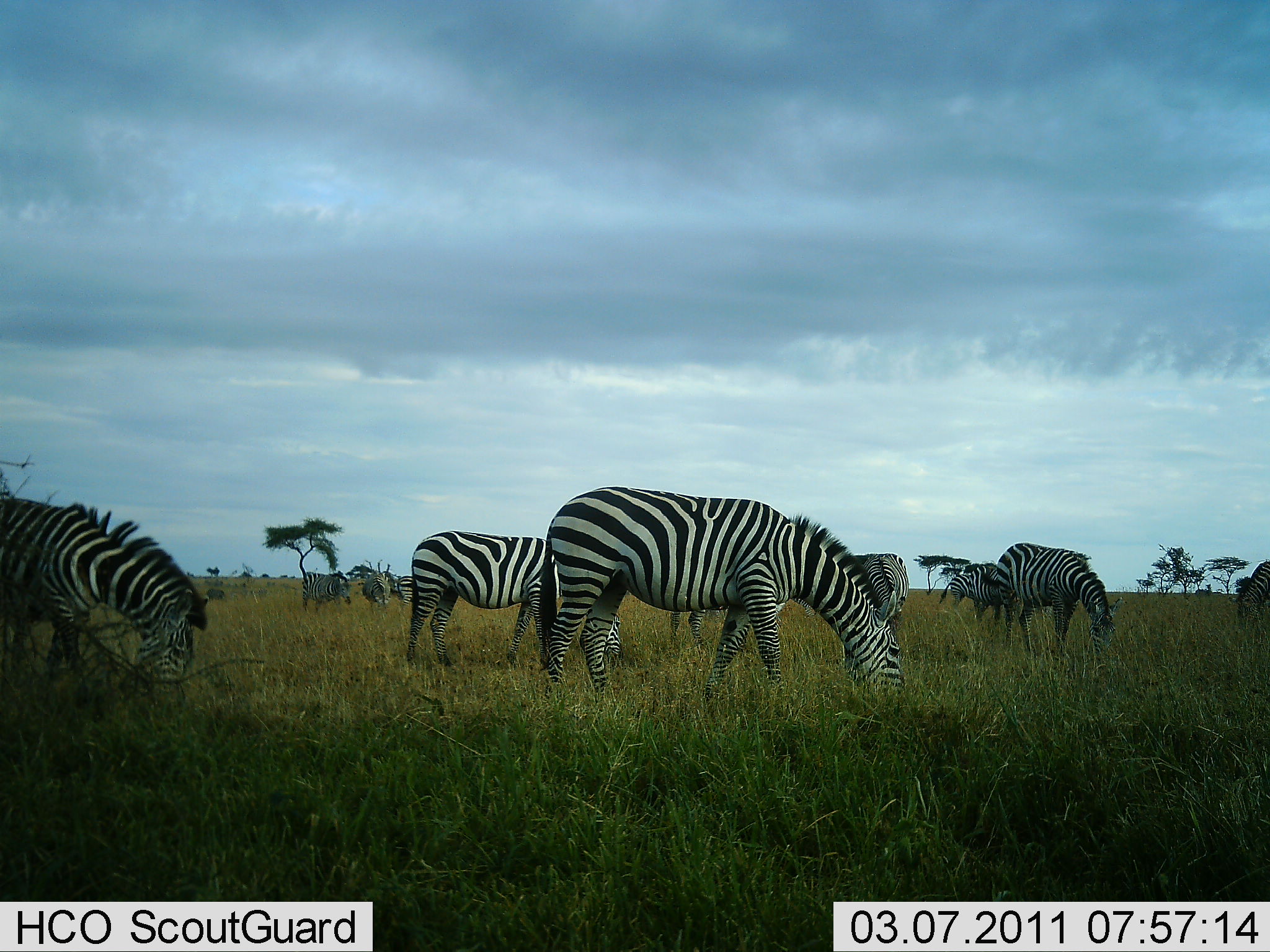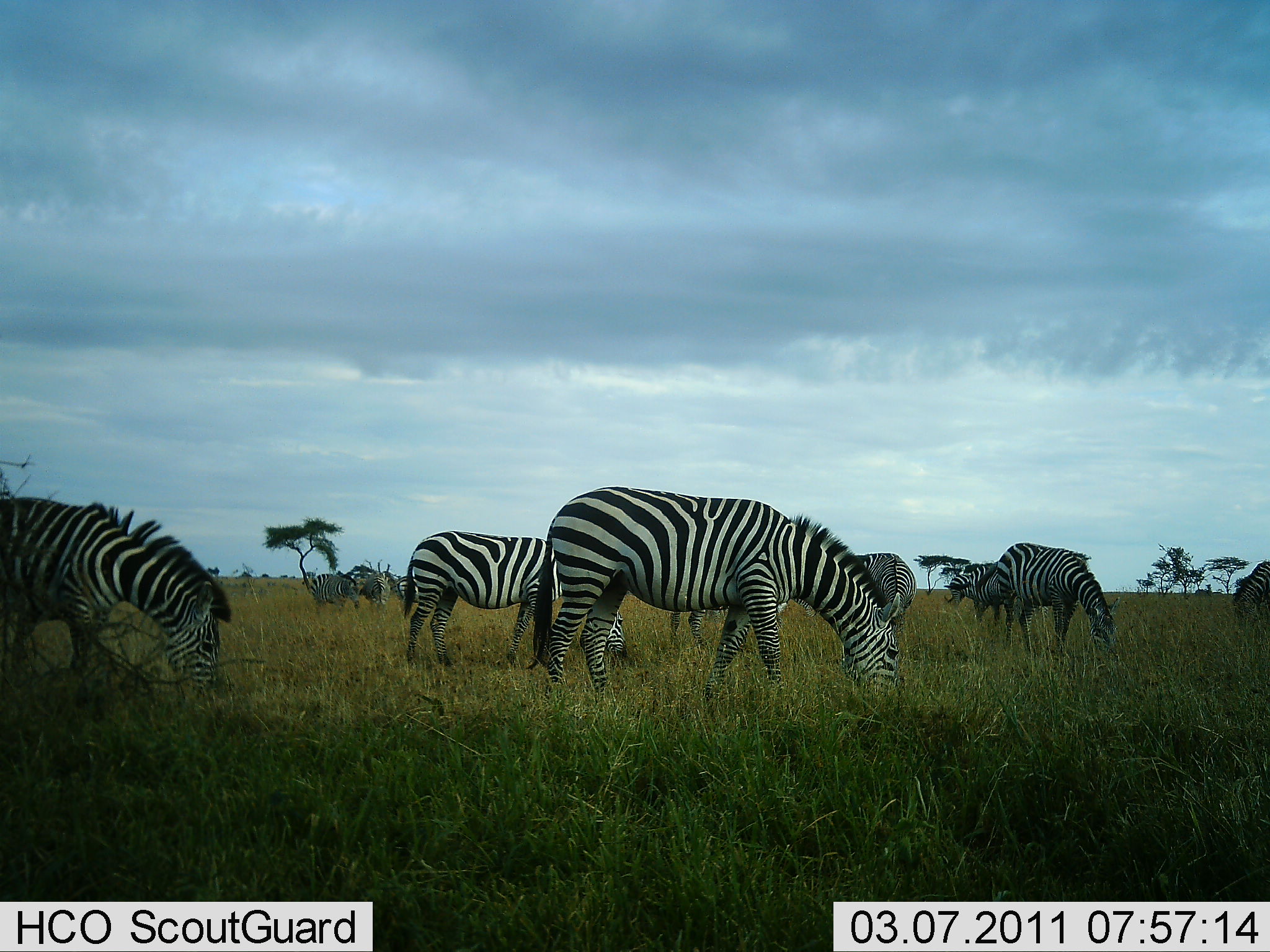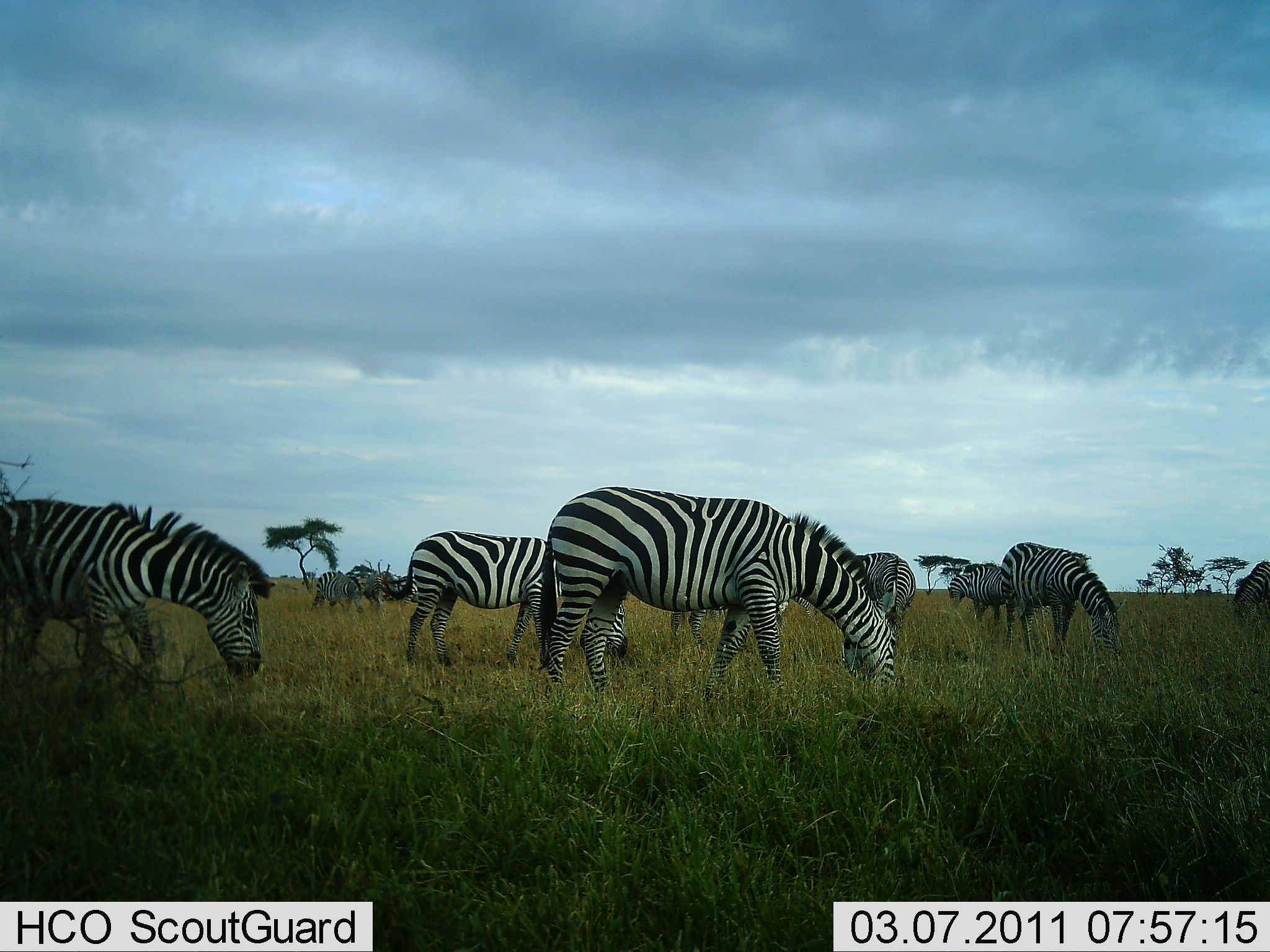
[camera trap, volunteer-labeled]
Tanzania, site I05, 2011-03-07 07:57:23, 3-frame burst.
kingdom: Animalia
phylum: Chordata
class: Mammalia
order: Perissodactyla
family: Equidae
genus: Equus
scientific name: Equus quagga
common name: plains zebra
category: zebra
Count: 10.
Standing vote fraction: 18%.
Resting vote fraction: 0%.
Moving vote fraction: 9%.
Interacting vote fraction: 0%.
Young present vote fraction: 0%.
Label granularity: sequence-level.